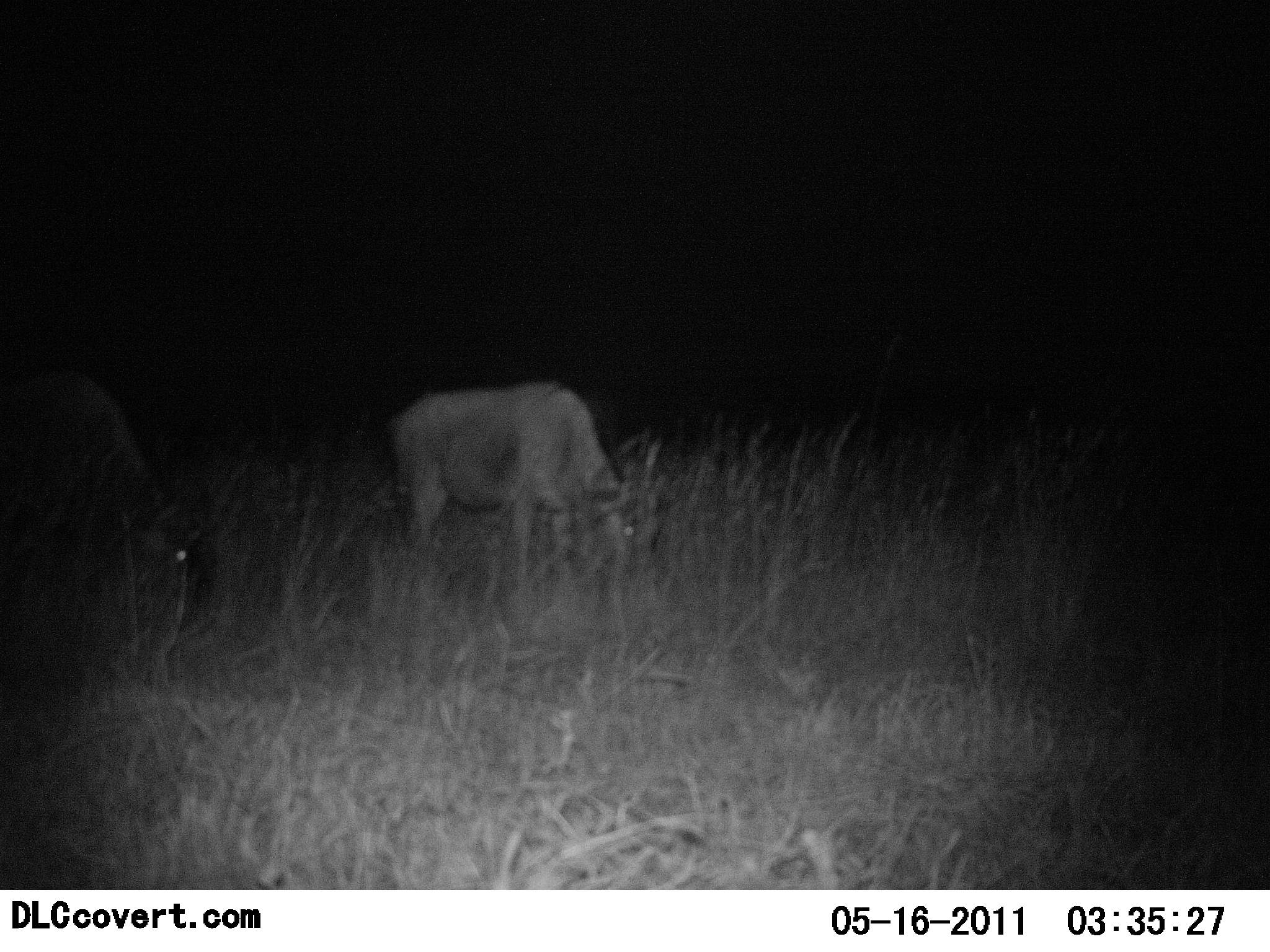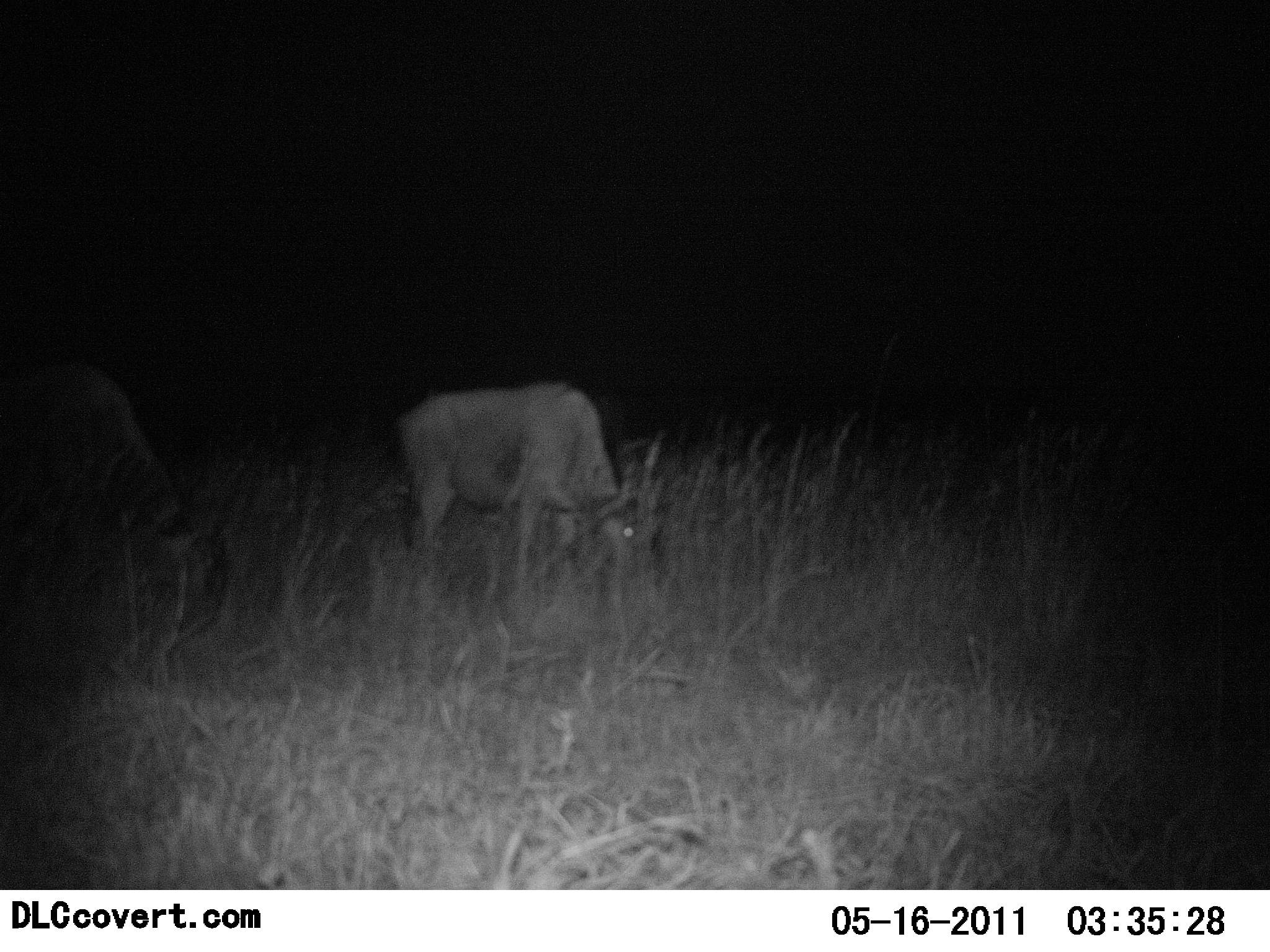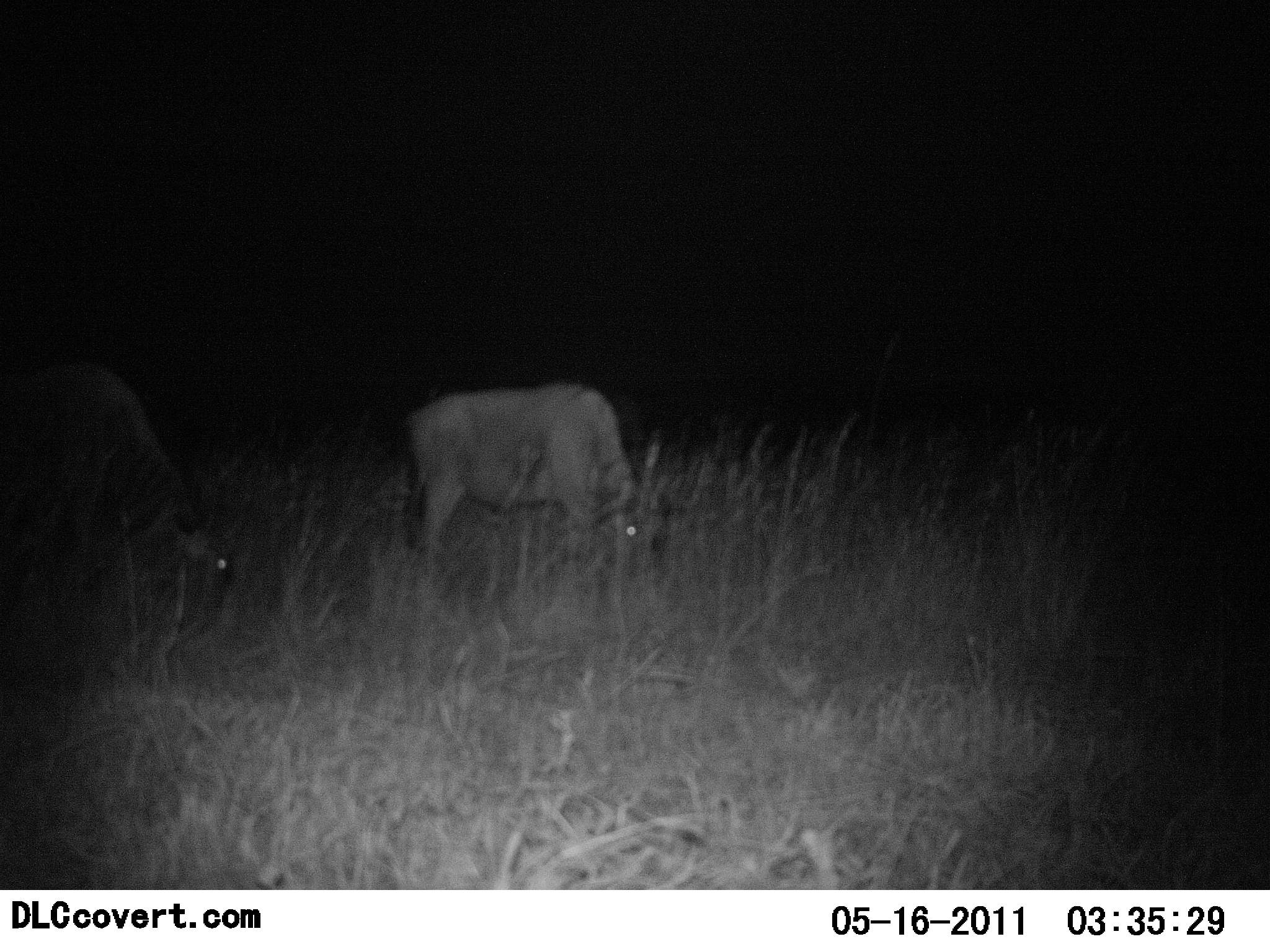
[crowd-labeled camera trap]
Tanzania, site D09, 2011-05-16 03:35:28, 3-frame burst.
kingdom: Animalia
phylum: Chordata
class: Mammalia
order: Artiodactyla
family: Bovidae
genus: Connochaetes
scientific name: Connochaetes taurinus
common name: blue wildebeest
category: wildebeest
Wildebeest (blue wildebeest) (Connochaetes taurinus), count 2. Behavior (volunteer vote fractions): standing 17%, resting 0%, moving 0%, interacting 0%. Young present (vote fraction): 0%. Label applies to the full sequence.